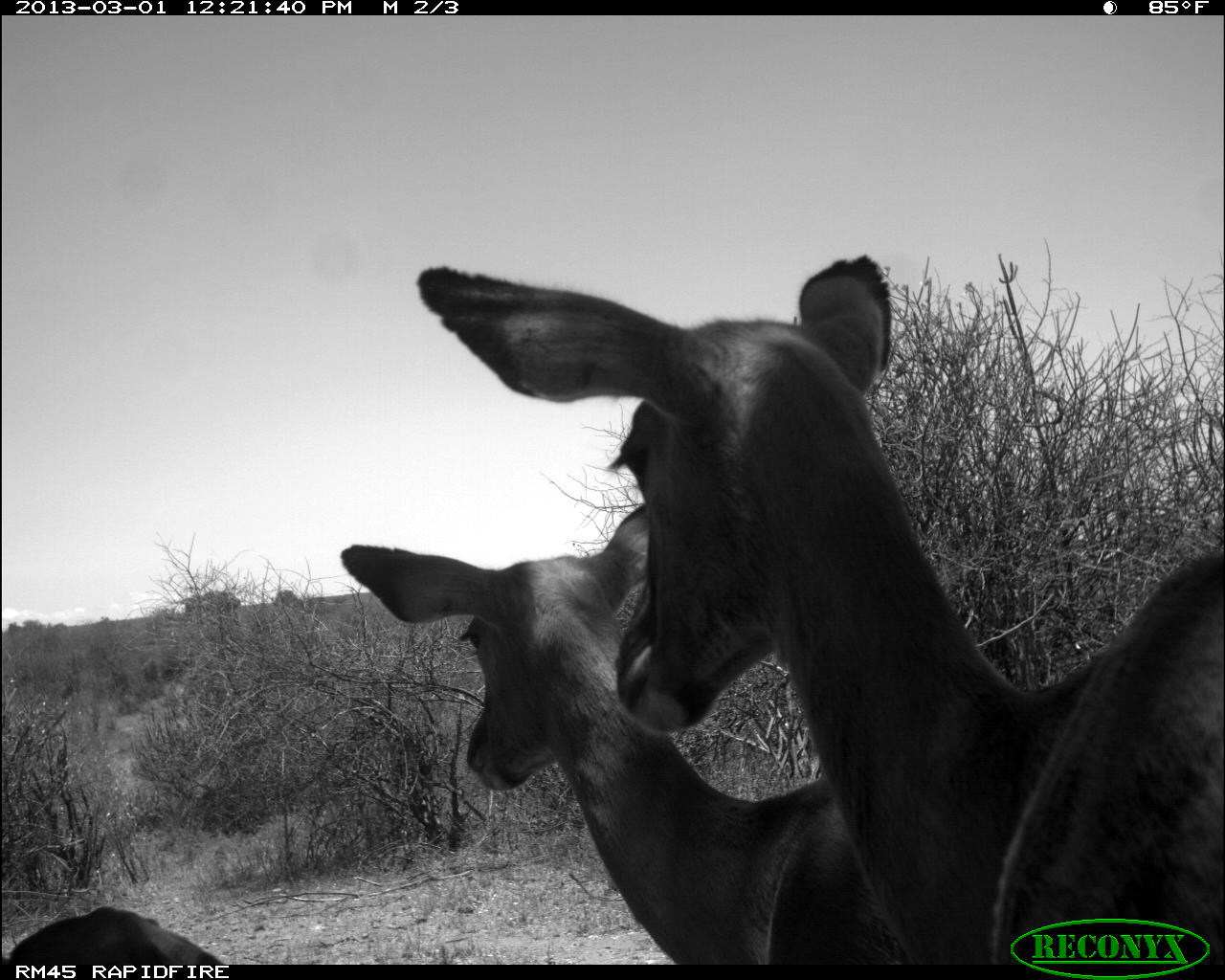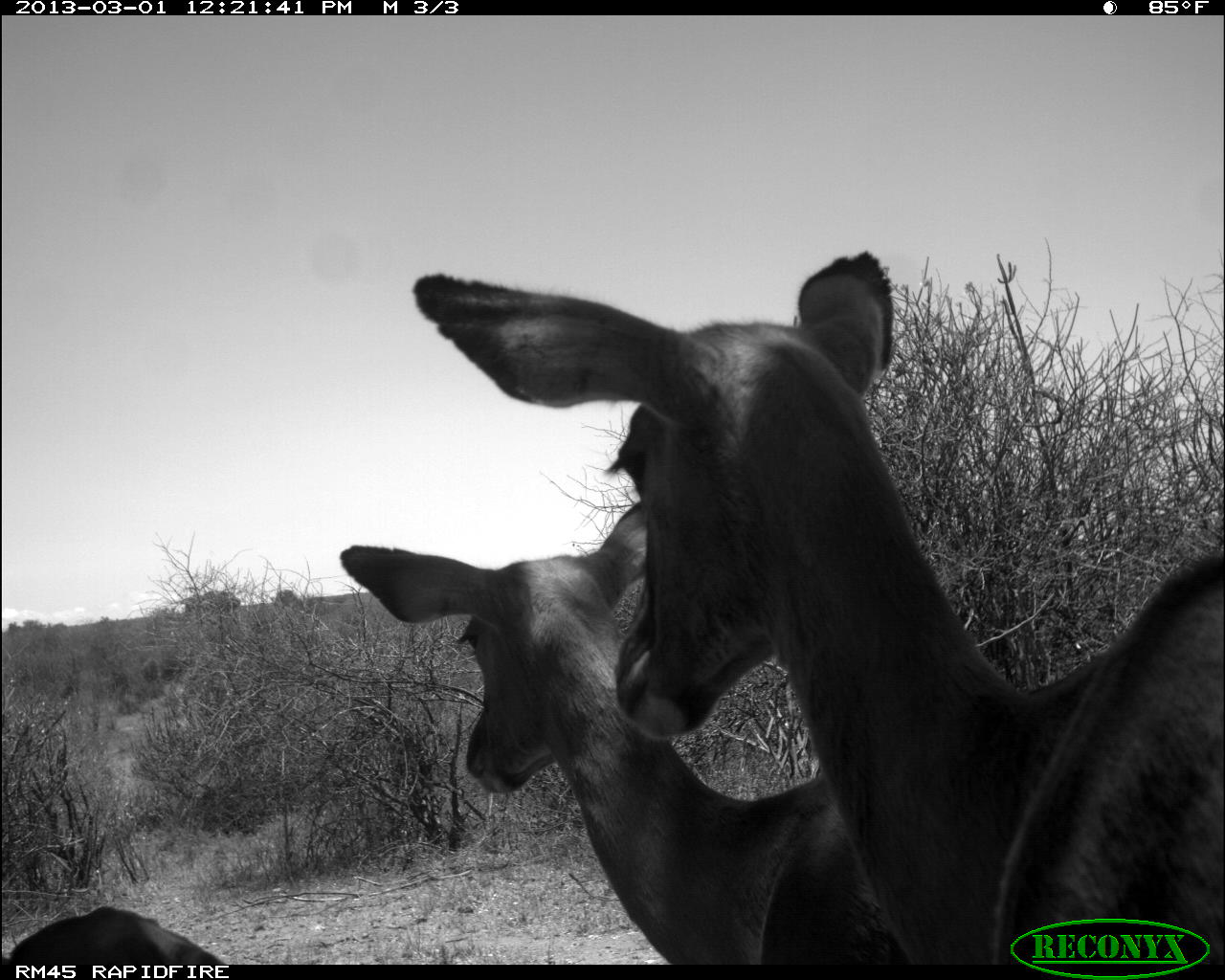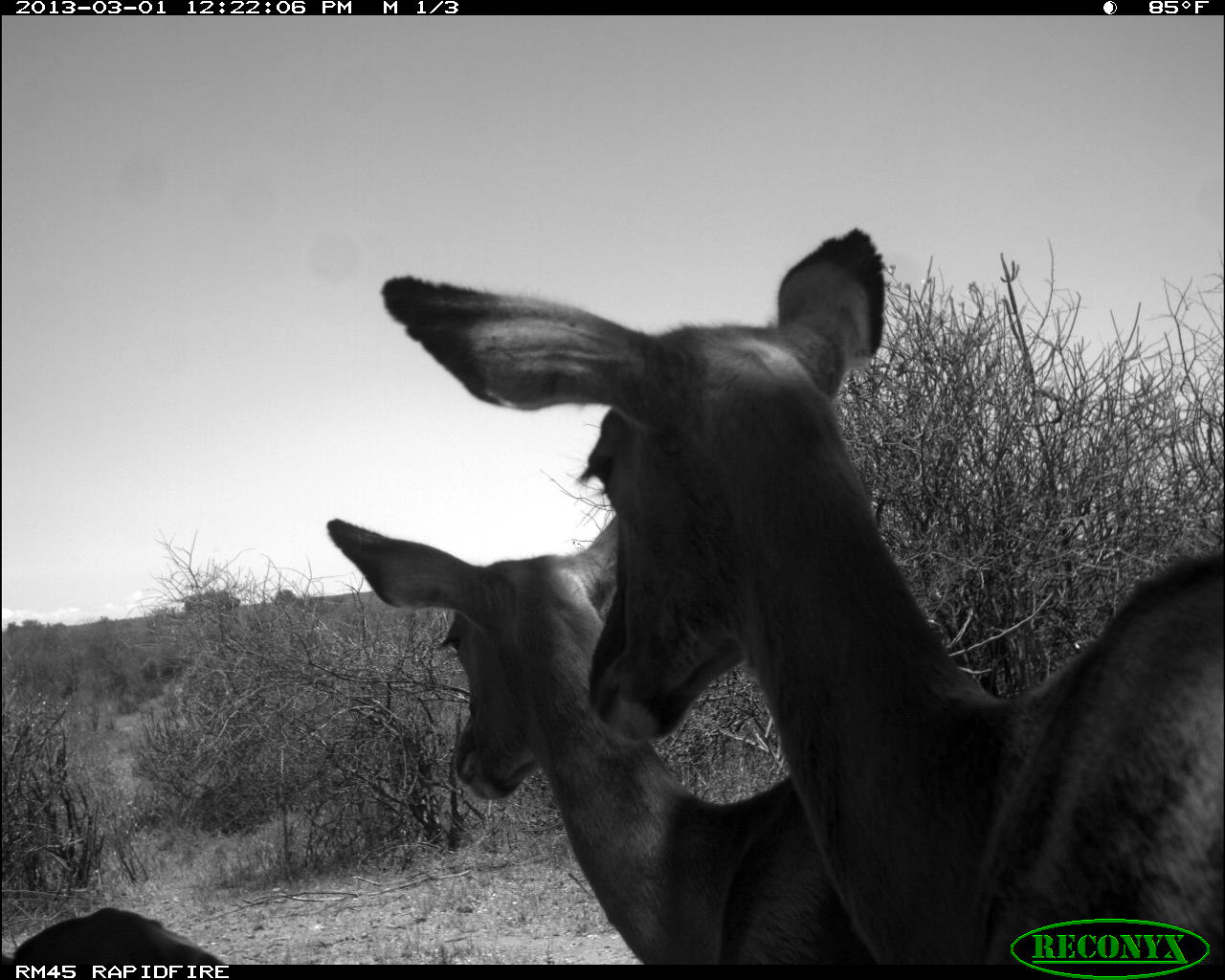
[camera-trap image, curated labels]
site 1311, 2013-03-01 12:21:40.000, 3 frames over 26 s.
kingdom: Animalia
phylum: Chordata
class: Mammalia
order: Artiodactyla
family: Bovidae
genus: Aepyceros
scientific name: Aepyceros melampus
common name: impala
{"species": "Aepyceros melampus (impala)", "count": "3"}